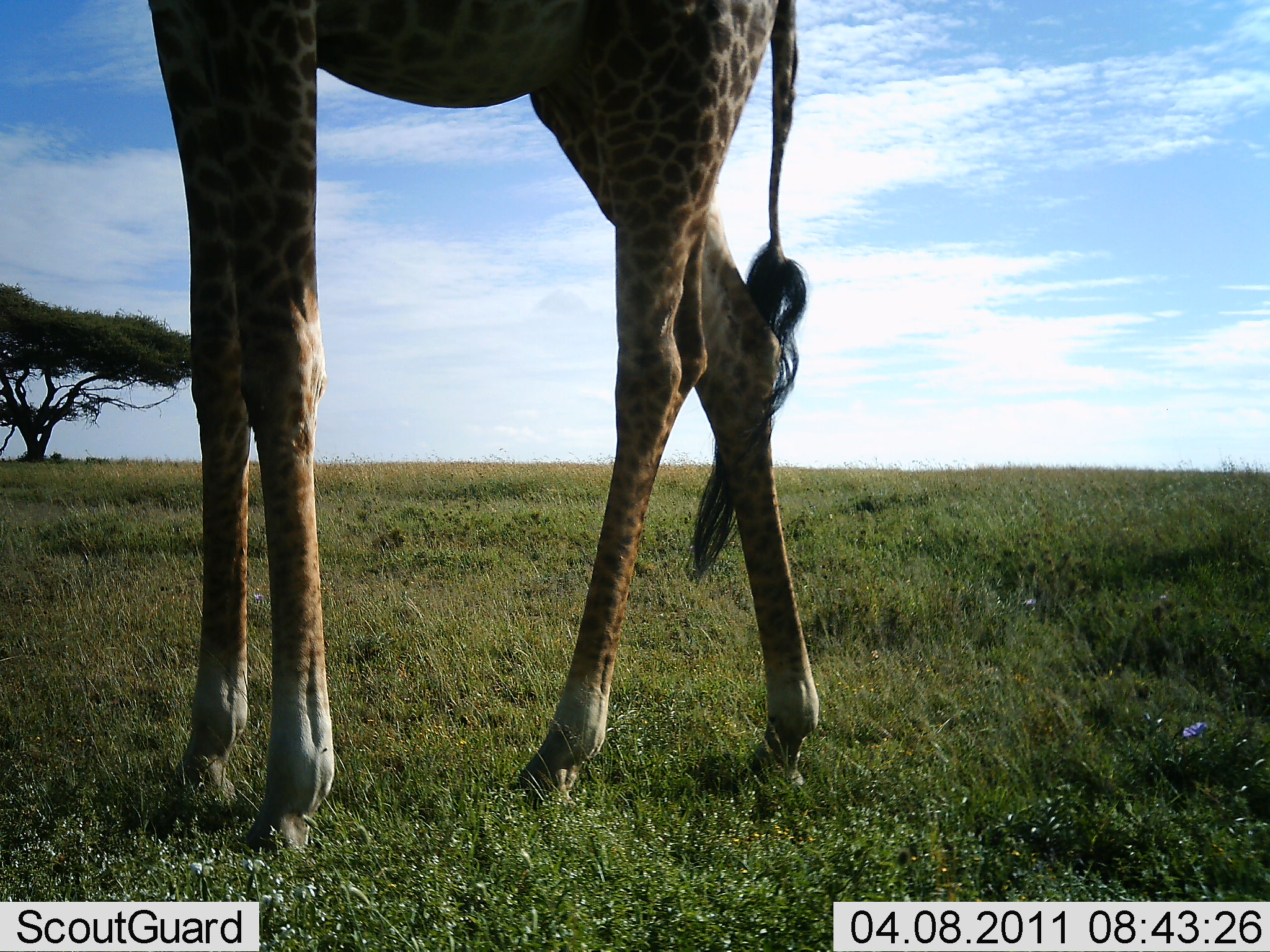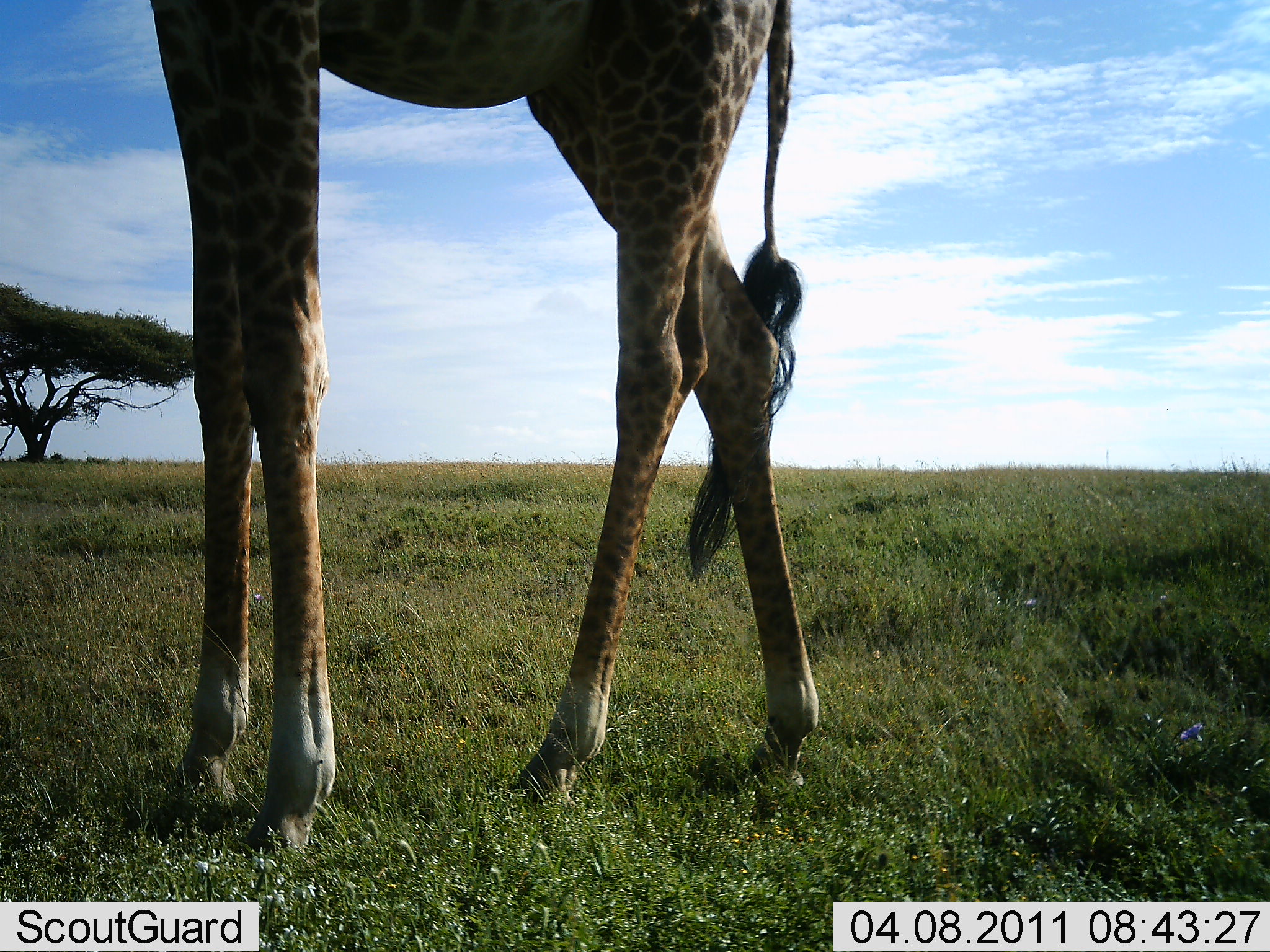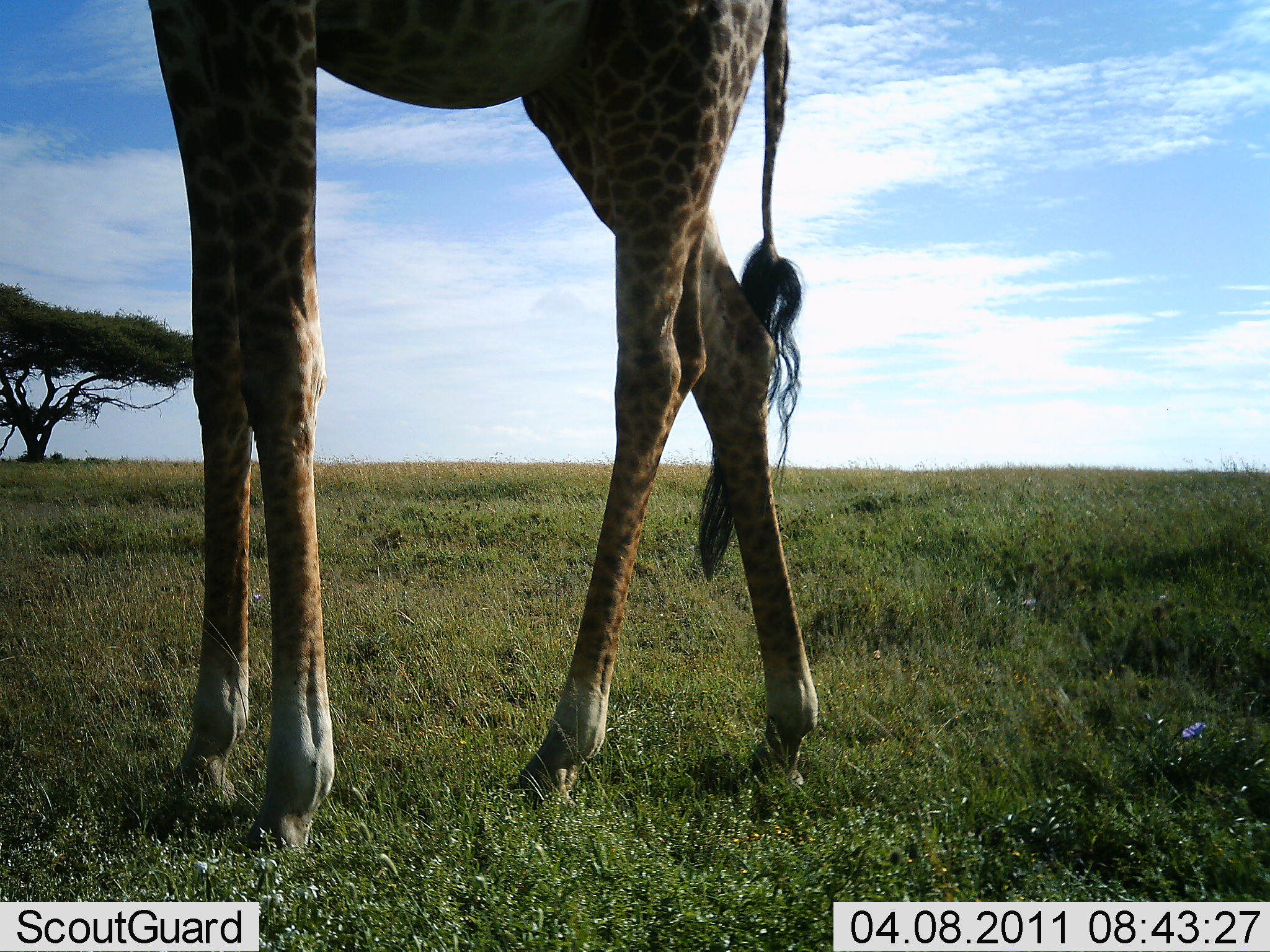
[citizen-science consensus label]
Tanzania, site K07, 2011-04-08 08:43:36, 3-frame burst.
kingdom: Animalia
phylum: Chordata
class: Mammalia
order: Artiodactyla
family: Giraffidae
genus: Giraffa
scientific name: Giraffa camelopardalis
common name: giraffe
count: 1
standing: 100%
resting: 0%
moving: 0%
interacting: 0%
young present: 0%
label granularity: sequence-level